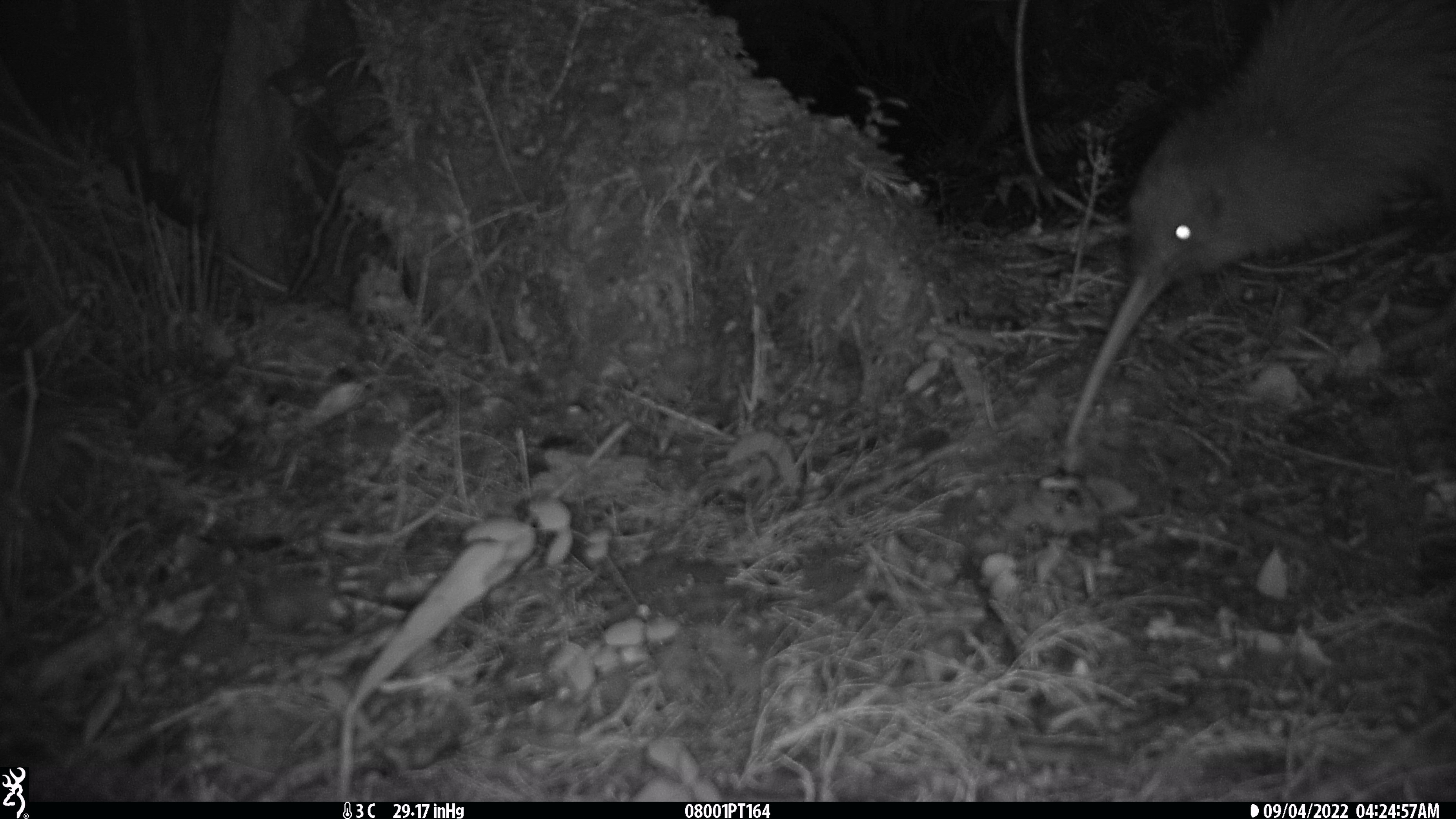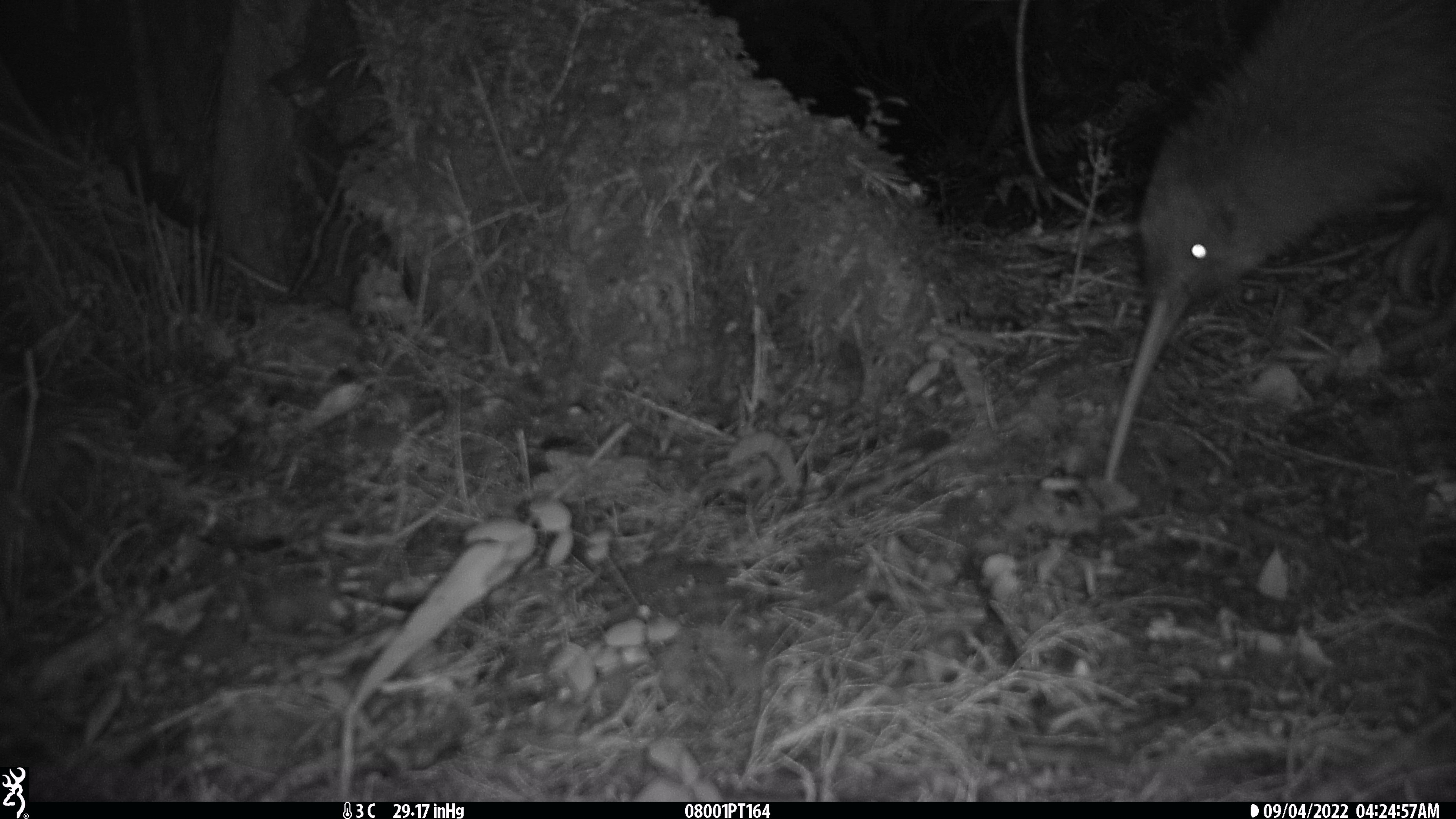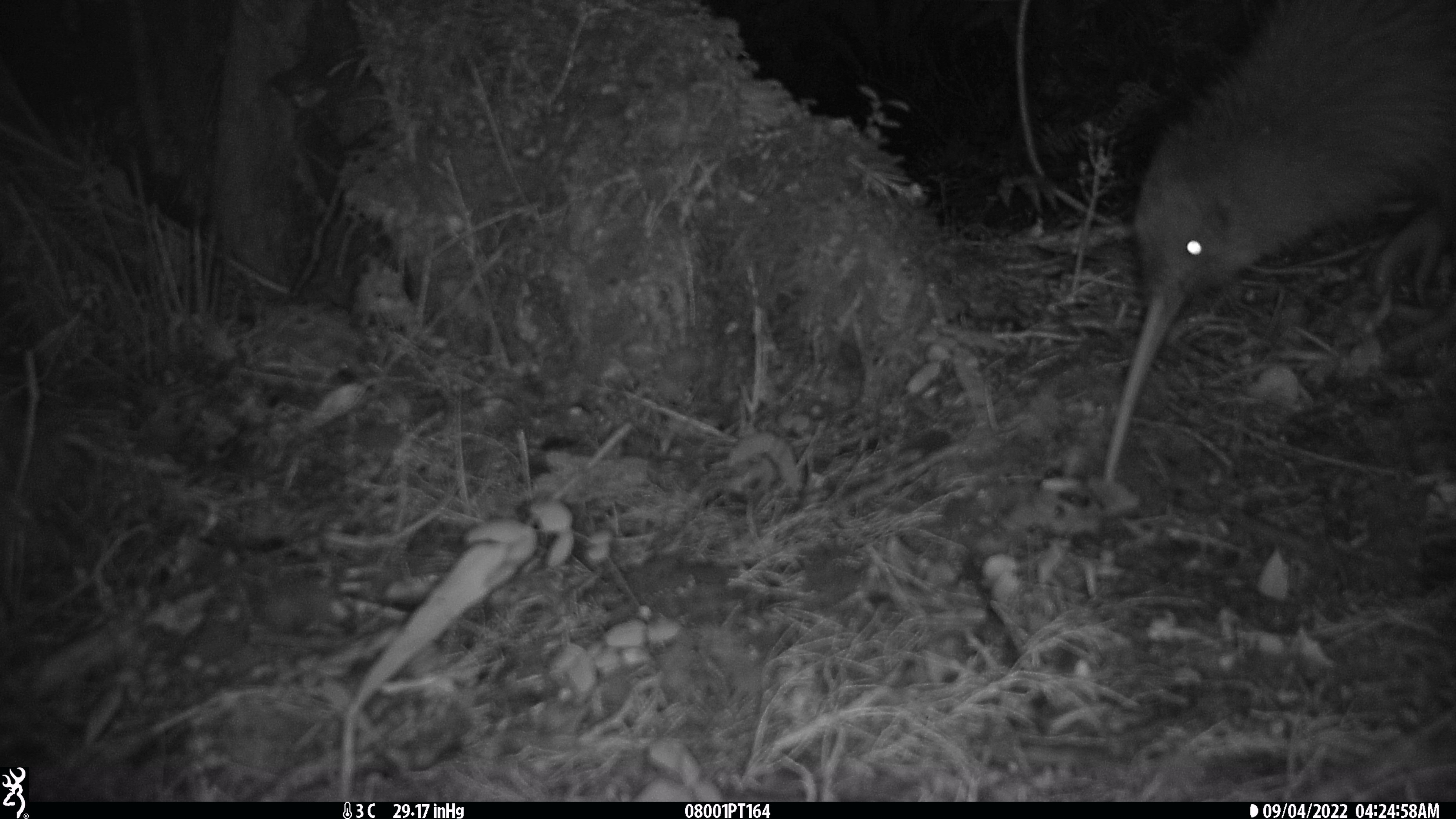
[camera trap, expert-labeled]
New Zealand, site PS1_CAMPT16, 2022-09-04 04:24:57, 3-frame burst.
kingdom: Animalia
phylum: Chordata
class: Aves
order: Apterygiformes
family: Apterygidae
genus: Apteryx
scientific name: Apteryx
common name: kiwi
Kiwi (Apteryx).